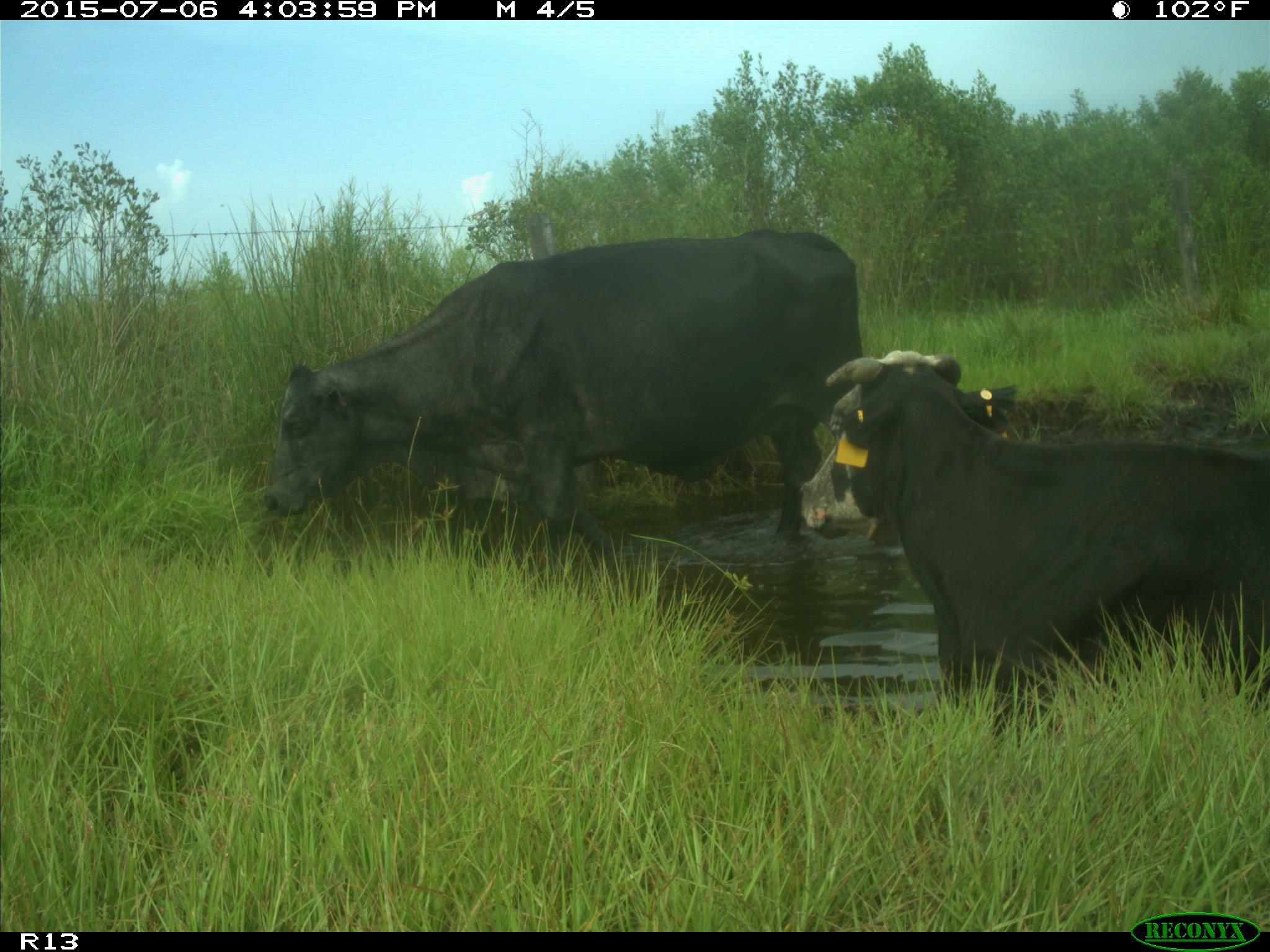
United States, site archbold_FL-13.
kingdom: Animalia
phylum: Chordata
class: Mammalia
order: Artiodactyla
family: Bovidae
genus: Bos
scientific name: Bos taurus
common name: domestic cow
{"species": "Bos taurus (domestic cow)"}